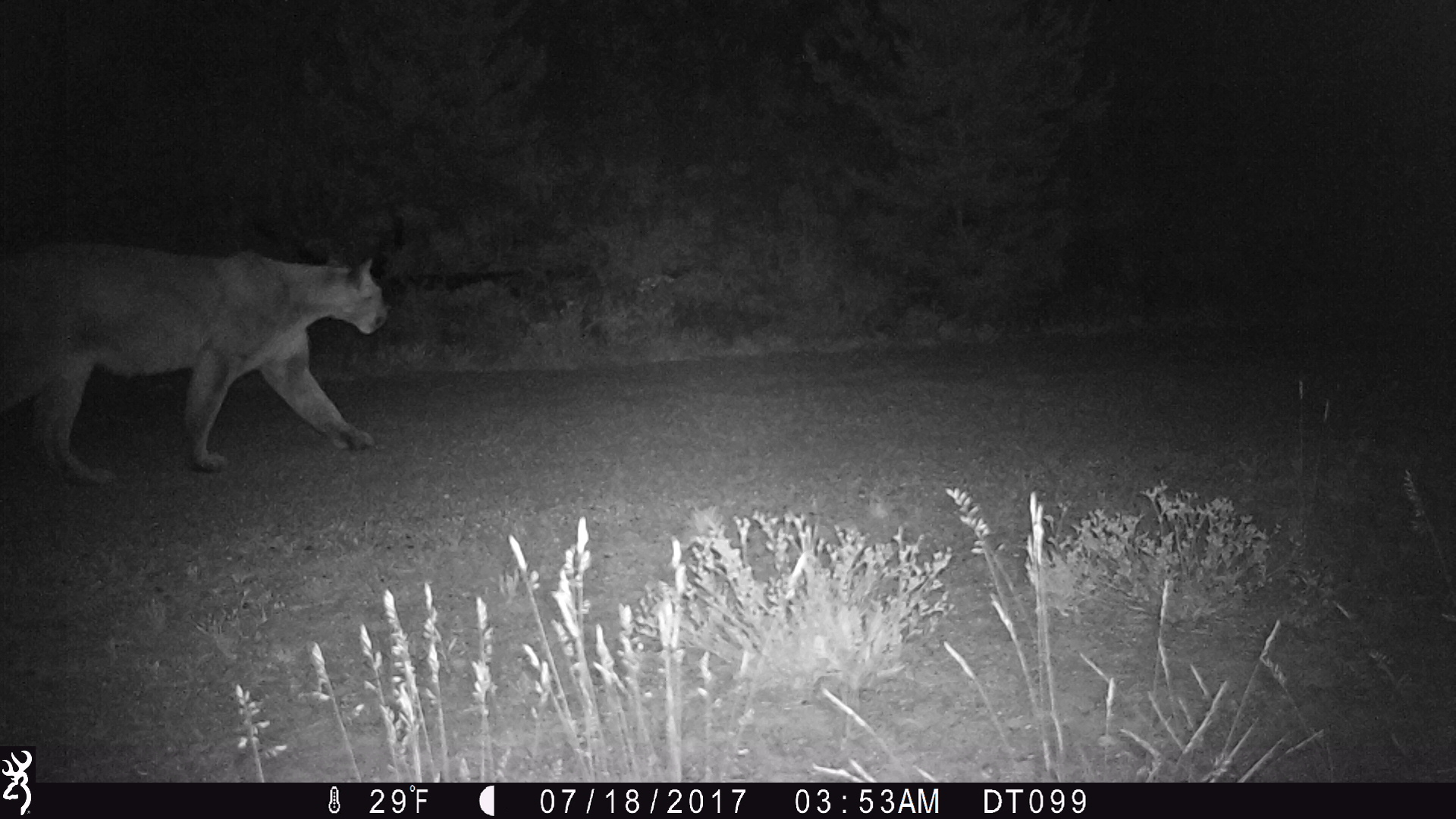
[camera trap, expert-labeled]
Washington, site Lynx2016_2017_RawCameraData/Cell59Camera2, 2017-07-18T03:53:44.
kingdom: Animalia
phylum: Chordata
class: Mammalia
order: Carnivora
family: Felidae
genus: Puma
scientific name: Puma concolor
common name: mountain lion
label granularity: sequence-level